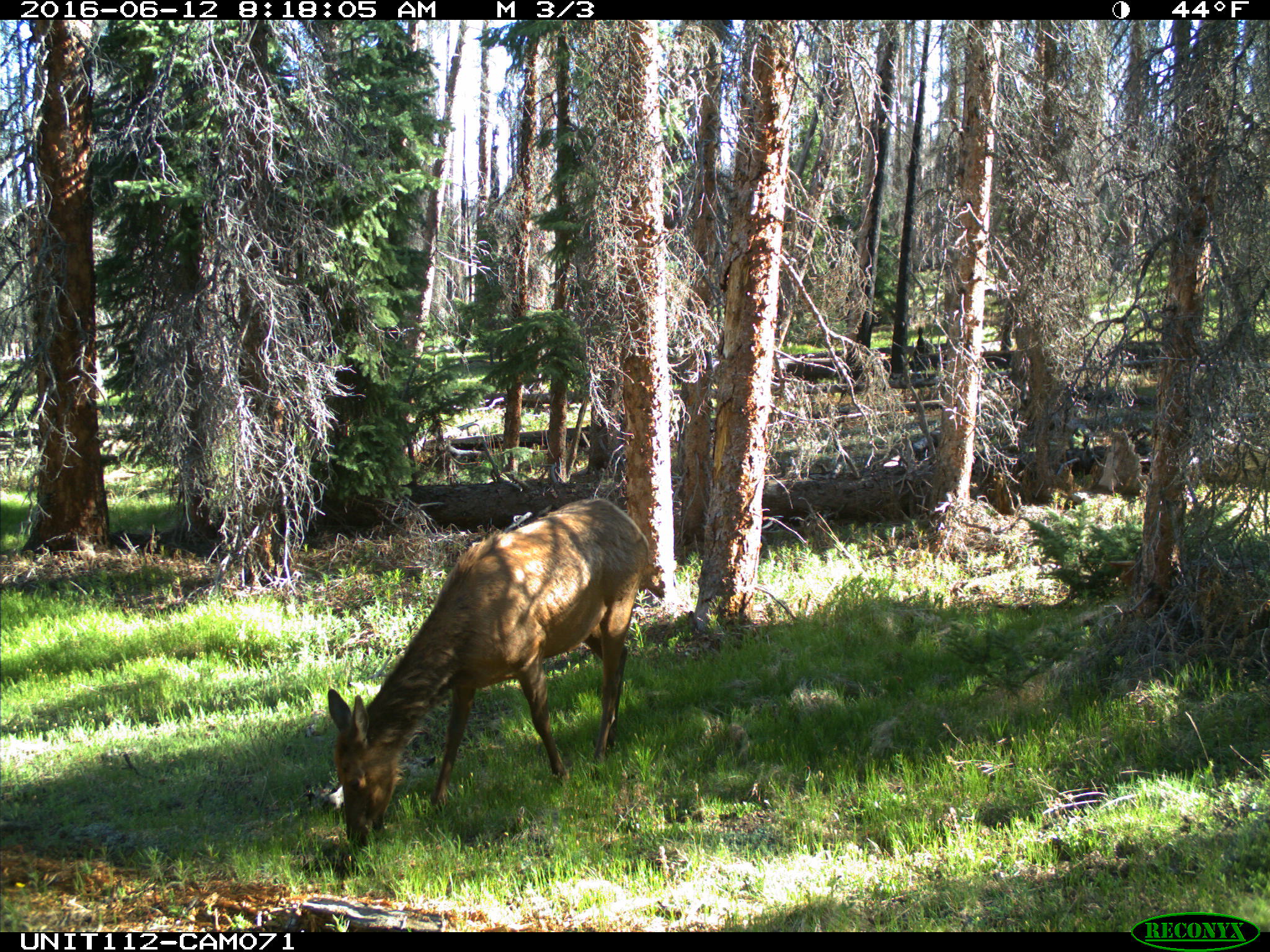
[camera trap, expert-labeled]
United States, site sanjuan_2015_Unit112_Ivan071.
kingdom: Animalia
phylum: Chordata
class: Mammalia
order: Artiodactyla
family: Cervidae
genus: Cervus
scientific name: Cervus elaphus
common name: red deer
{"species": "Cervus elaphus (red deer)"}